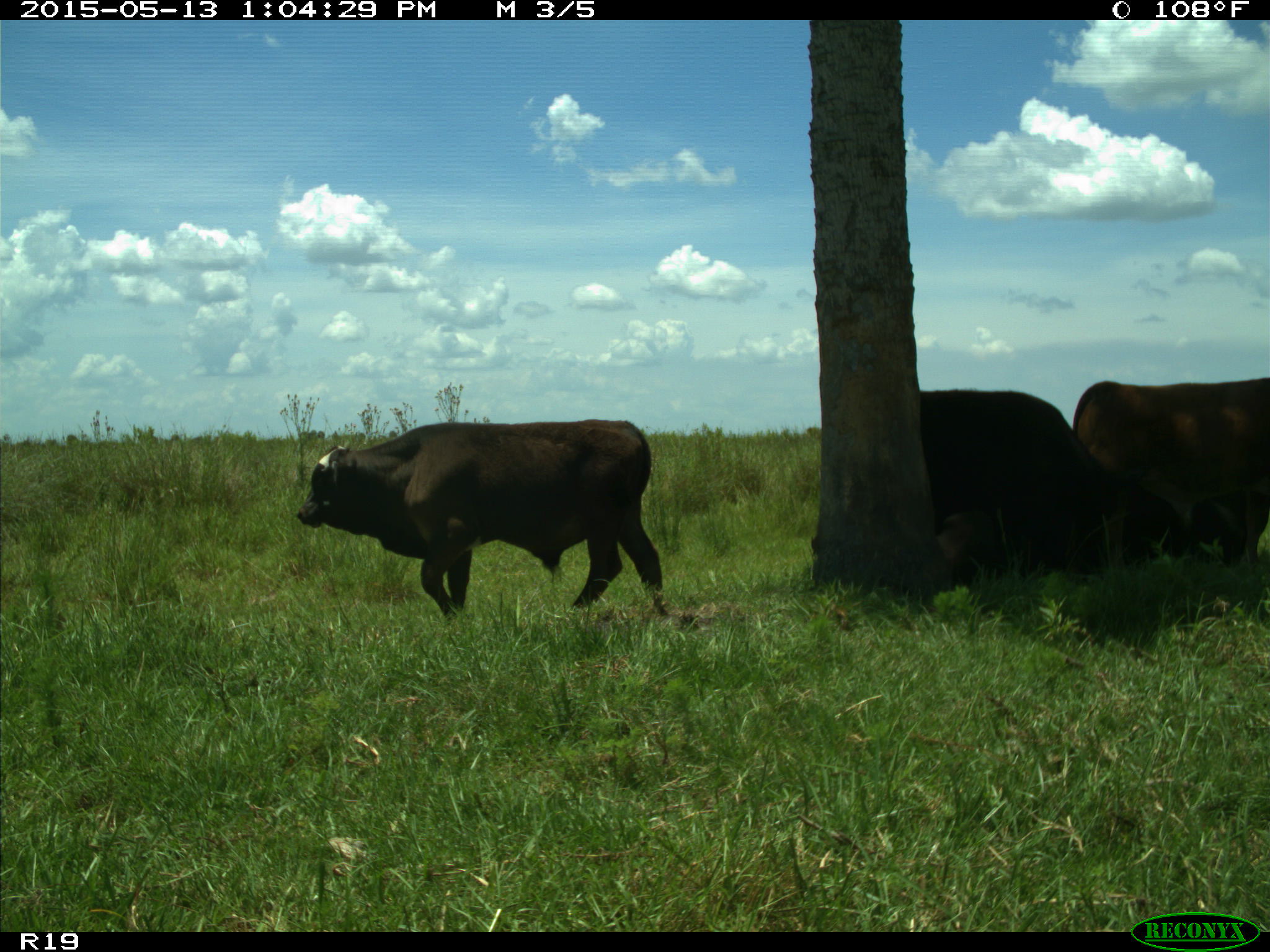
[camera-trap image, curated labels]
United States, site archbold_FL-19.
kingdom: Animalia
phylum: Chordata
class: Mammalia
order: Artiodactyla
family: Bovidae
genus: Bos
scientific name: Bos taurus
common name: domestic cow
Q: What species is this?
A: Bos taurus (domestic cow).